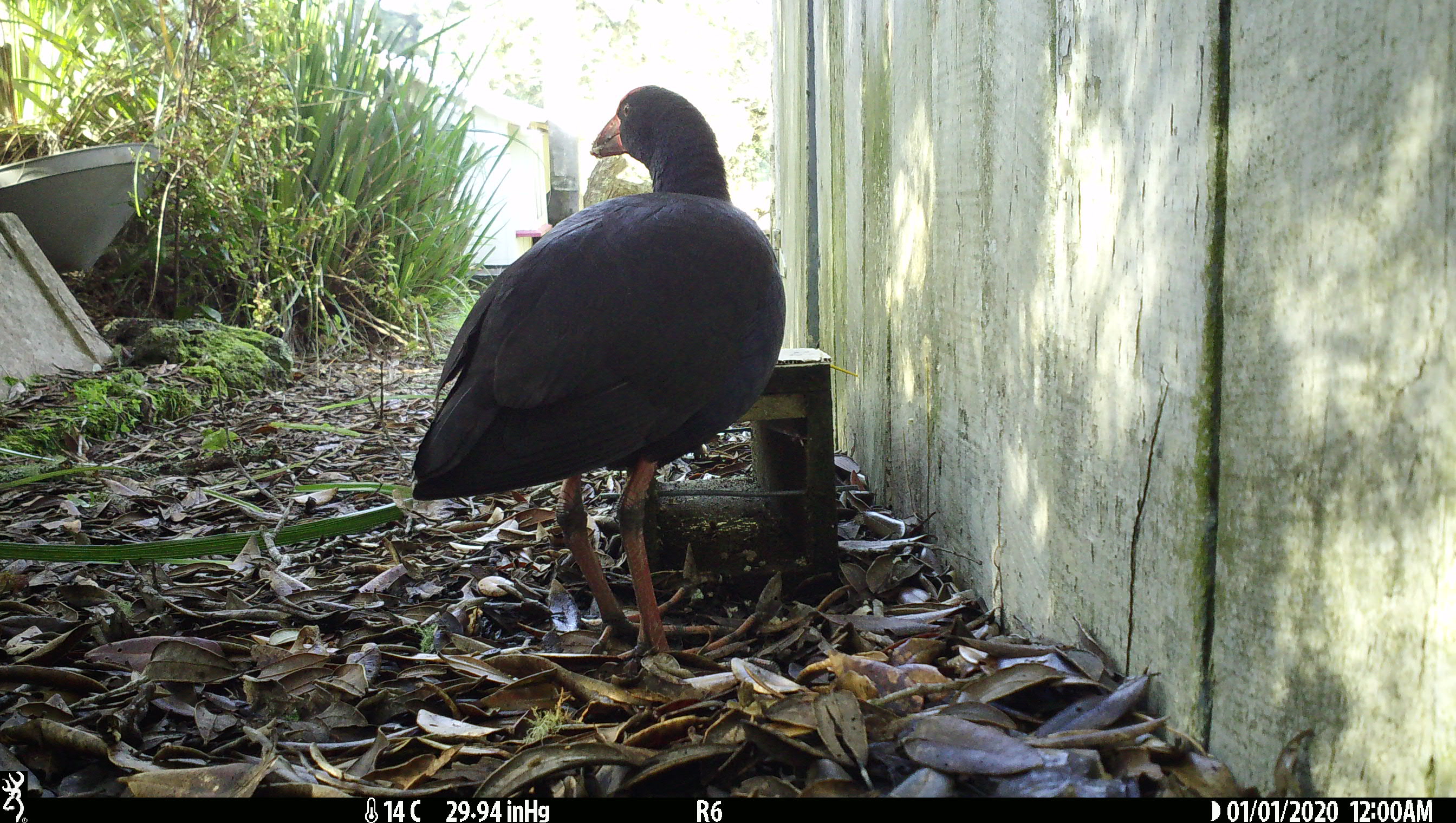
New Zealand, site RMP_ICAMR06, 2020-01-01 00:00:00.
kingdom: Animalia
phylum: Chordata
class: Aves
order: Gruiformes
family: Rallidae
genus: Porphyrio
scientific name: Porphyrio melanotus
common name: australasian swamphen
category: pukeko